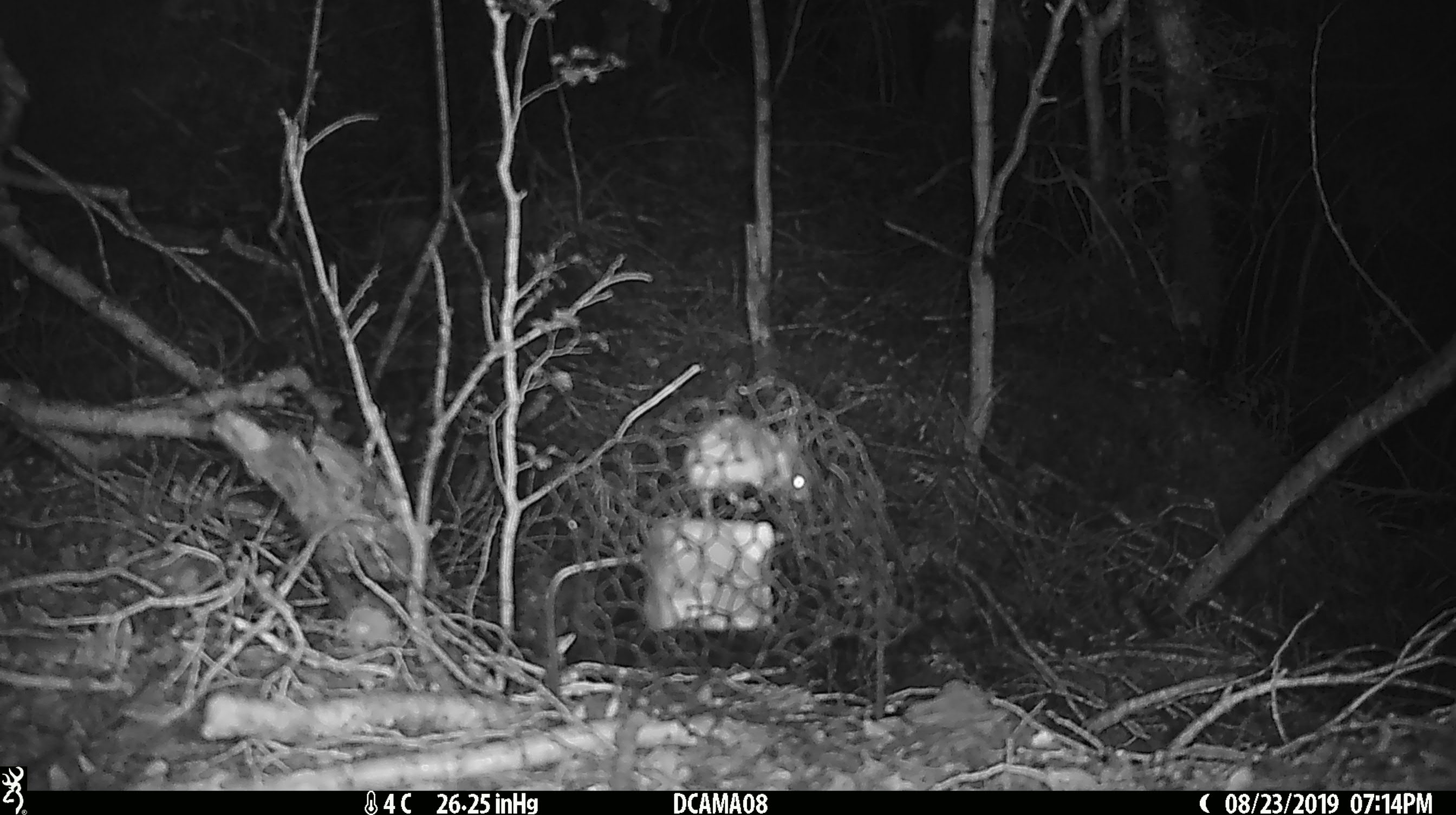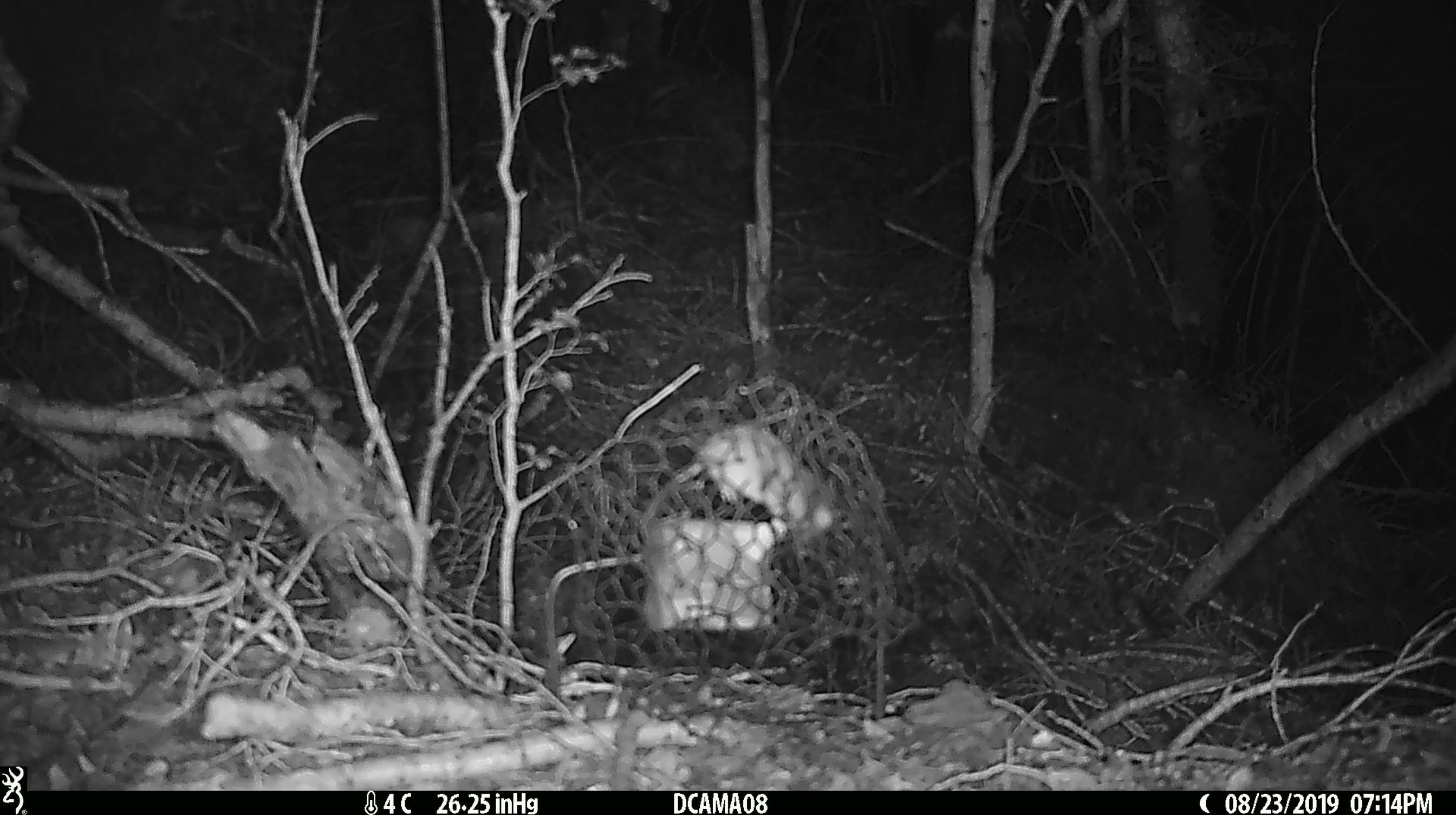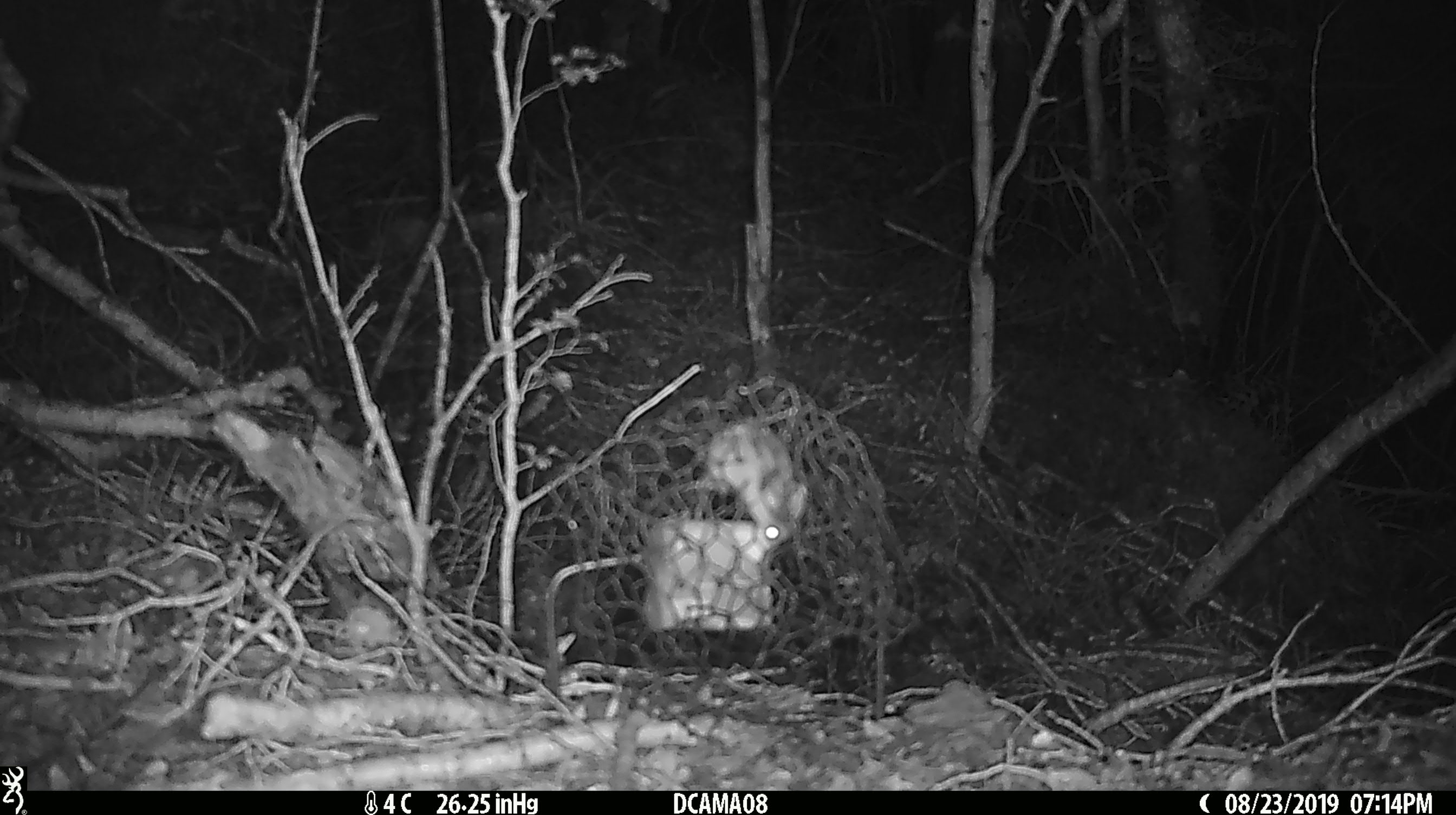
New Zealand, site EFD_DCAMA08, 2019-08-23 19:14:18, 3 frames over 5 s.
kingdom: Animalia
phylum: Chordata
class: Mammalia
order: Rodentia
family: Muridae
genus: Mus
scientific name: Mus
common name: mouse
Mouse (Mus).